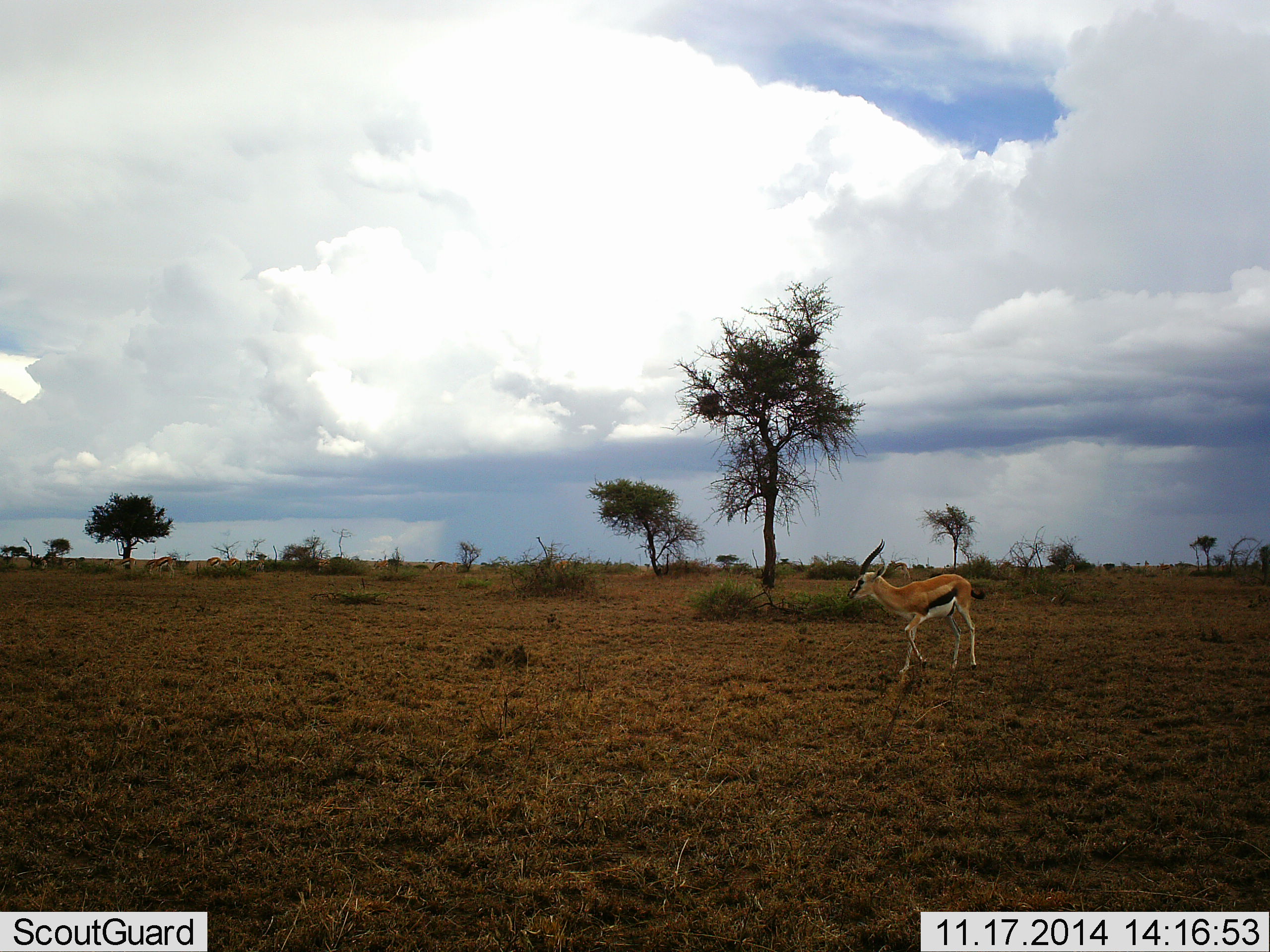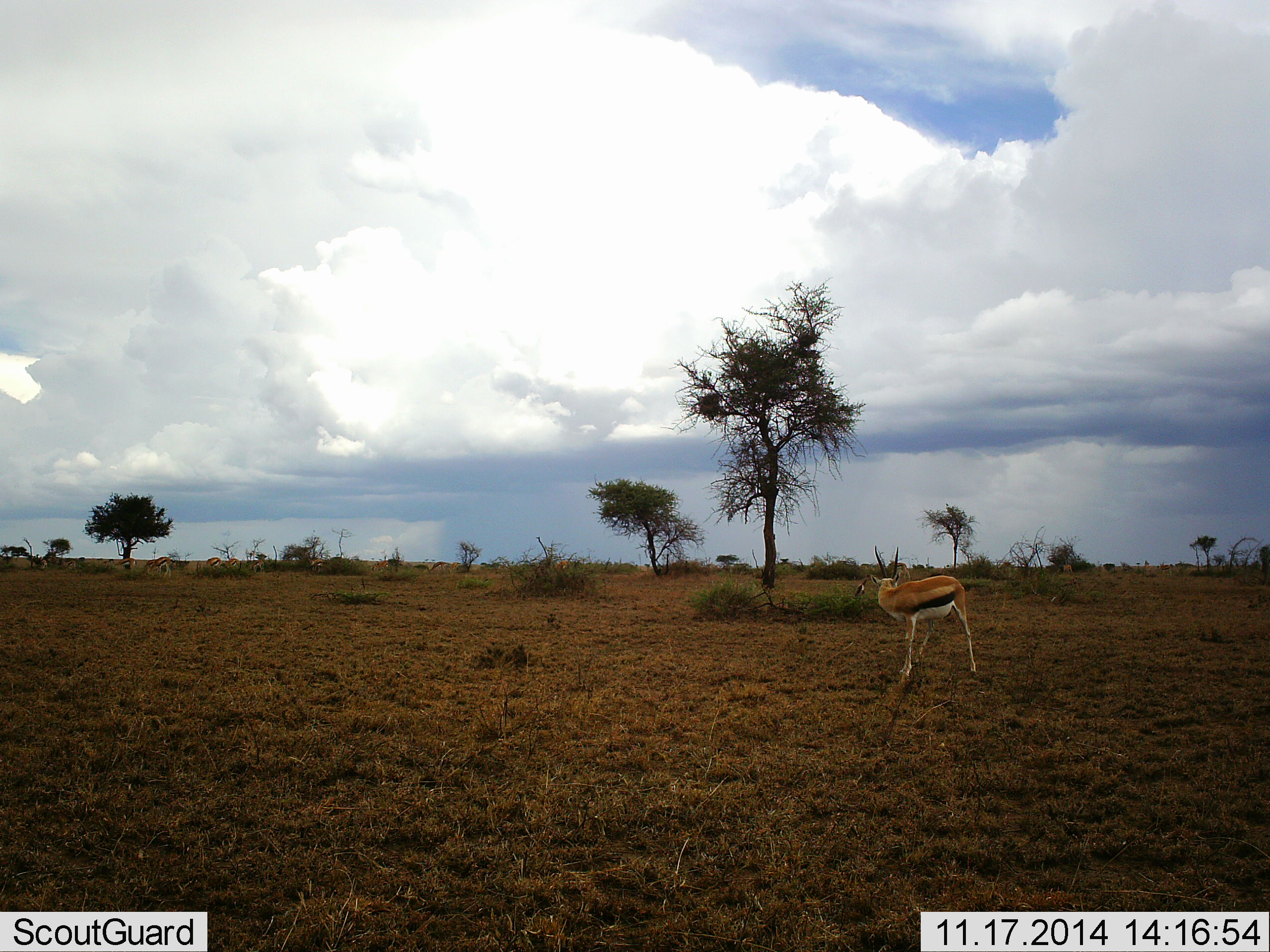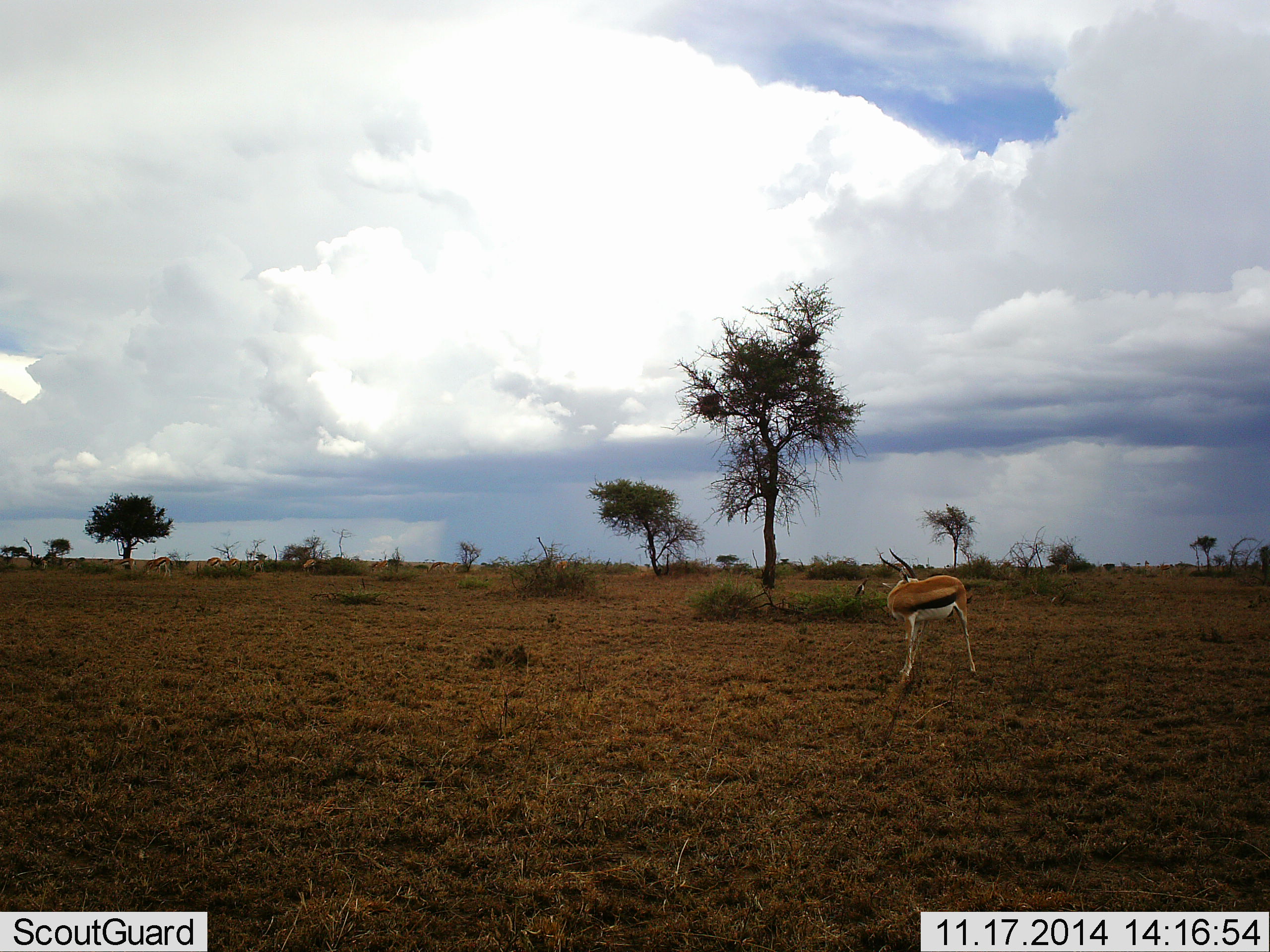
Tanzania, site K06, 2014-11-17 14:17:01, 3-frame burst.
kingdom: Animalia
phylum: Chordata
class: Mammalia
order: Artiodactyla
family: Bovidae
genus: Eudorcas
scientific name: Eudorcas thomsonii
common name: thomson's gazelle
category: gazellethomsons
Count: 1.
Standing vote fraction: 80%.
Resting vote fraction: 10%.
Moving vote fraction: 20%.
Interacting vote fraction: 0%.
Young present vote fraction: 0%.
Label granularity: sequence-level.